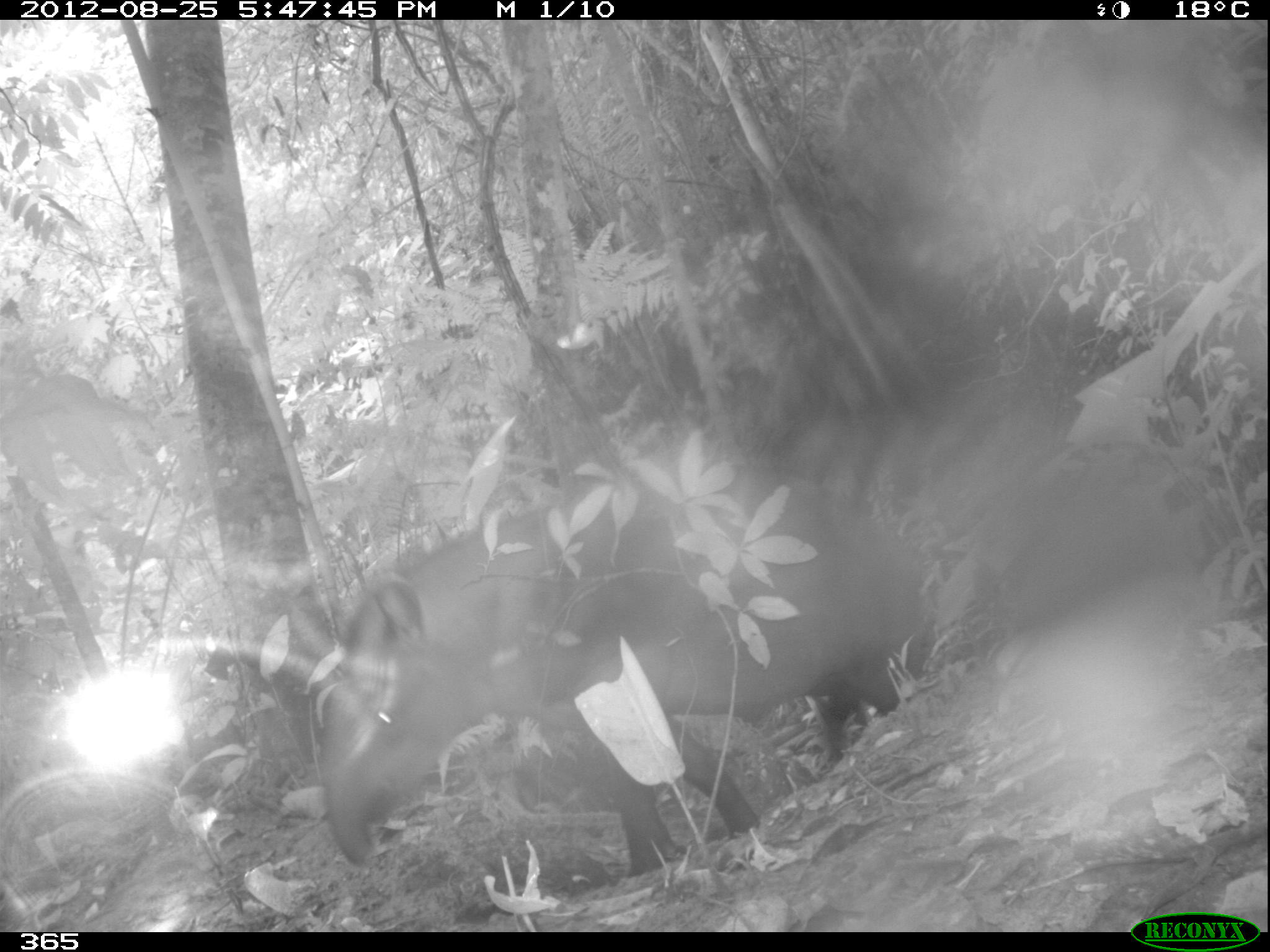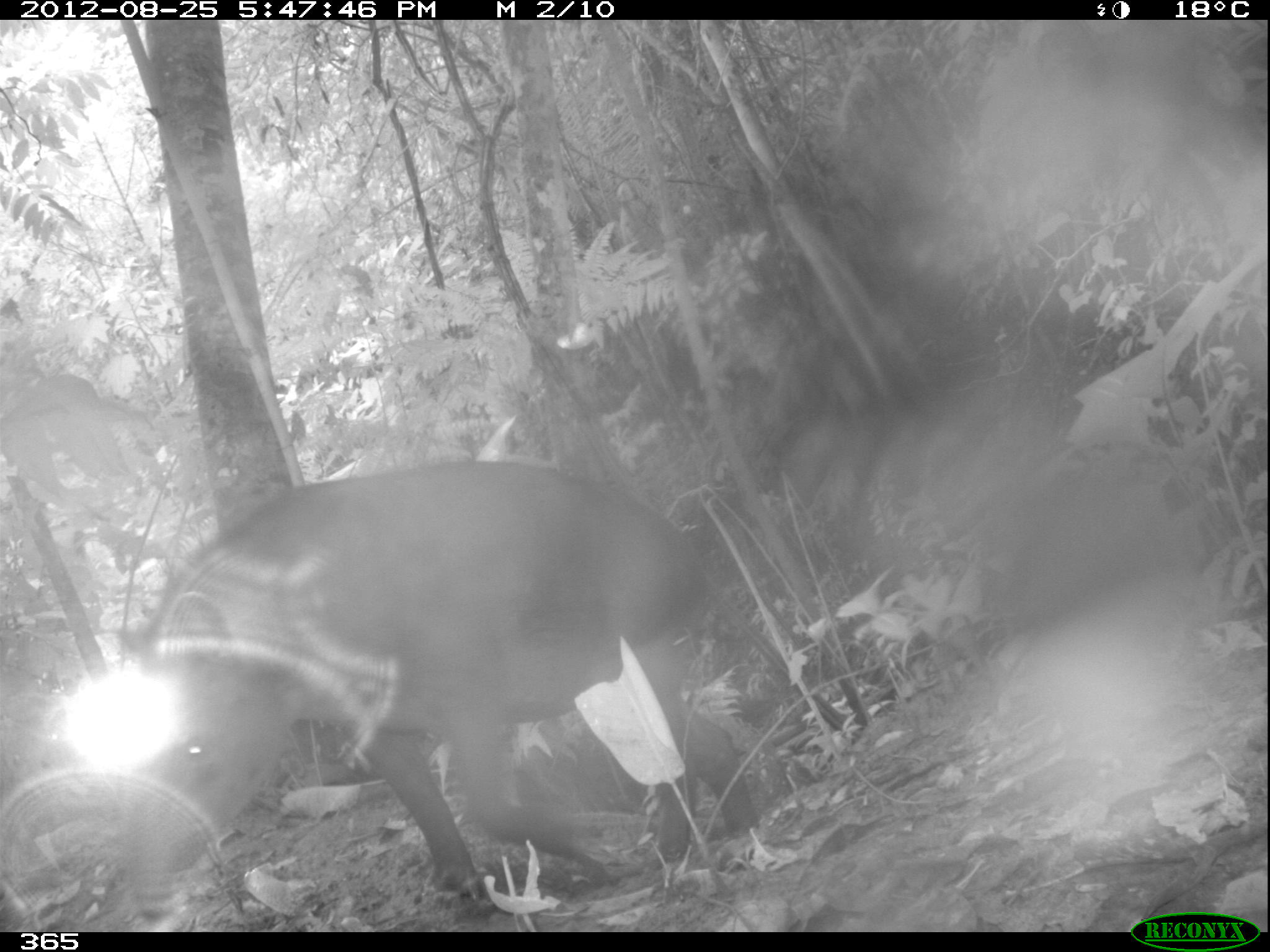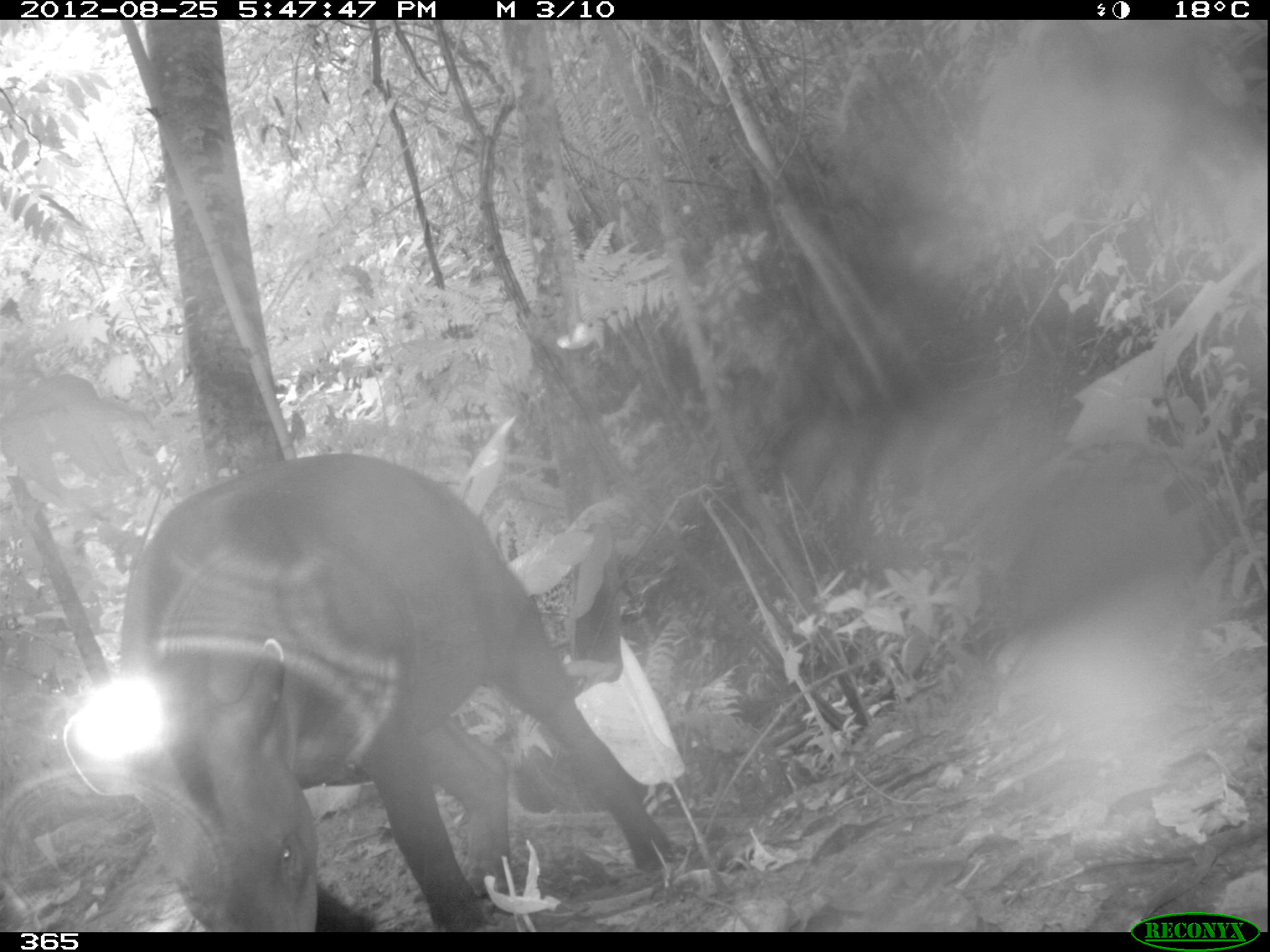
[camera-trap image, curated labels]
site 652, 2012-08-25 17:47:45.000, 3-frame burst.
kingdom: Animalia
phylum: Chordata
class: Mammalia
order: Perissodactyla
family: Tapiridae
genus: Tapirus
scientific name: Tapirus terrestris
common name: south american tapir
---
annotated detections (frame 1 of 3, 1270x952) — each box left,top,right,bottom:
tapirus terrestris: 317,449,928,880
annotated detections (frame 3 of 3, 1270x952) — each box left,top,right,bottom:
tapirus terrestris: 59,449,681,930